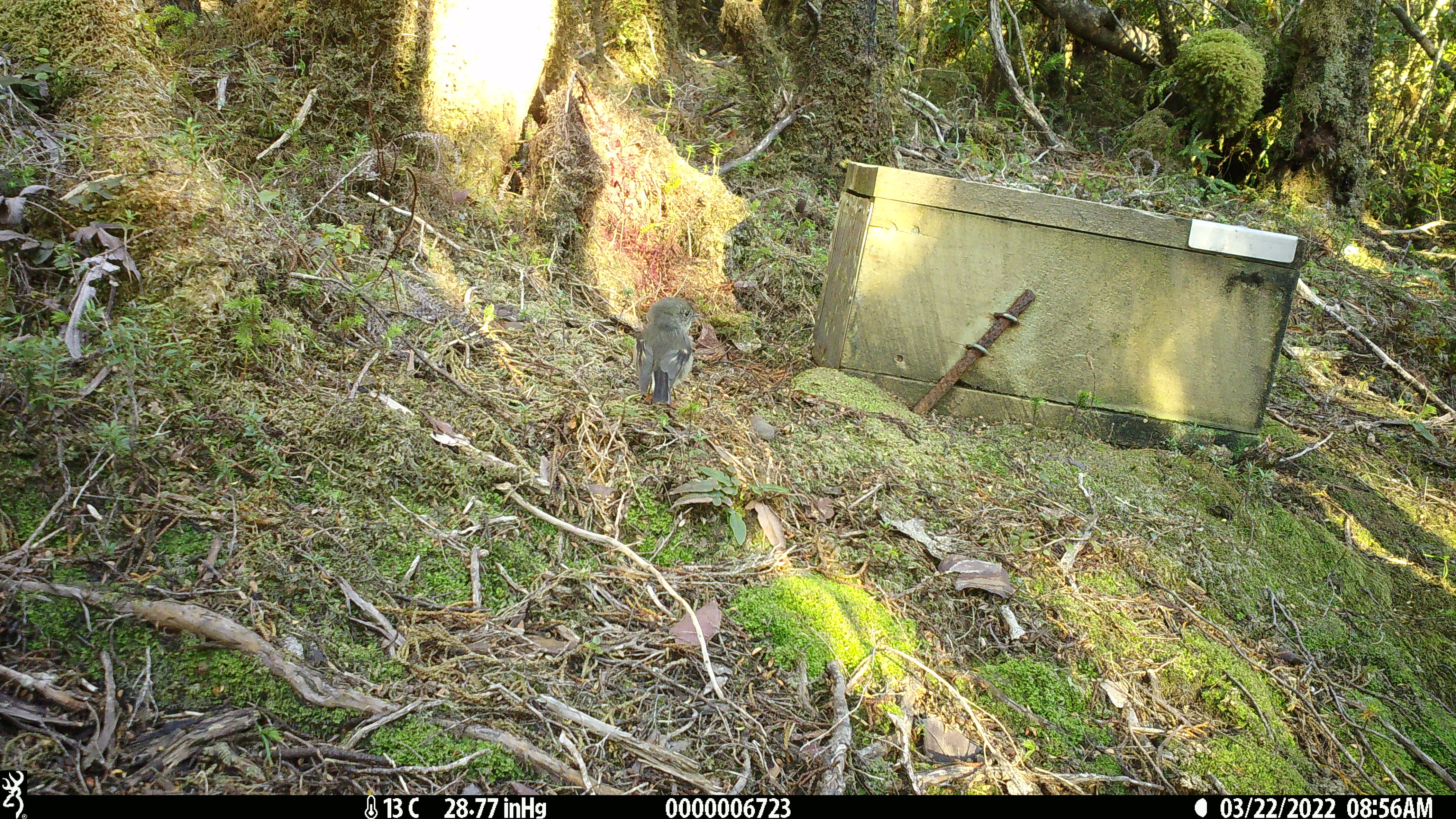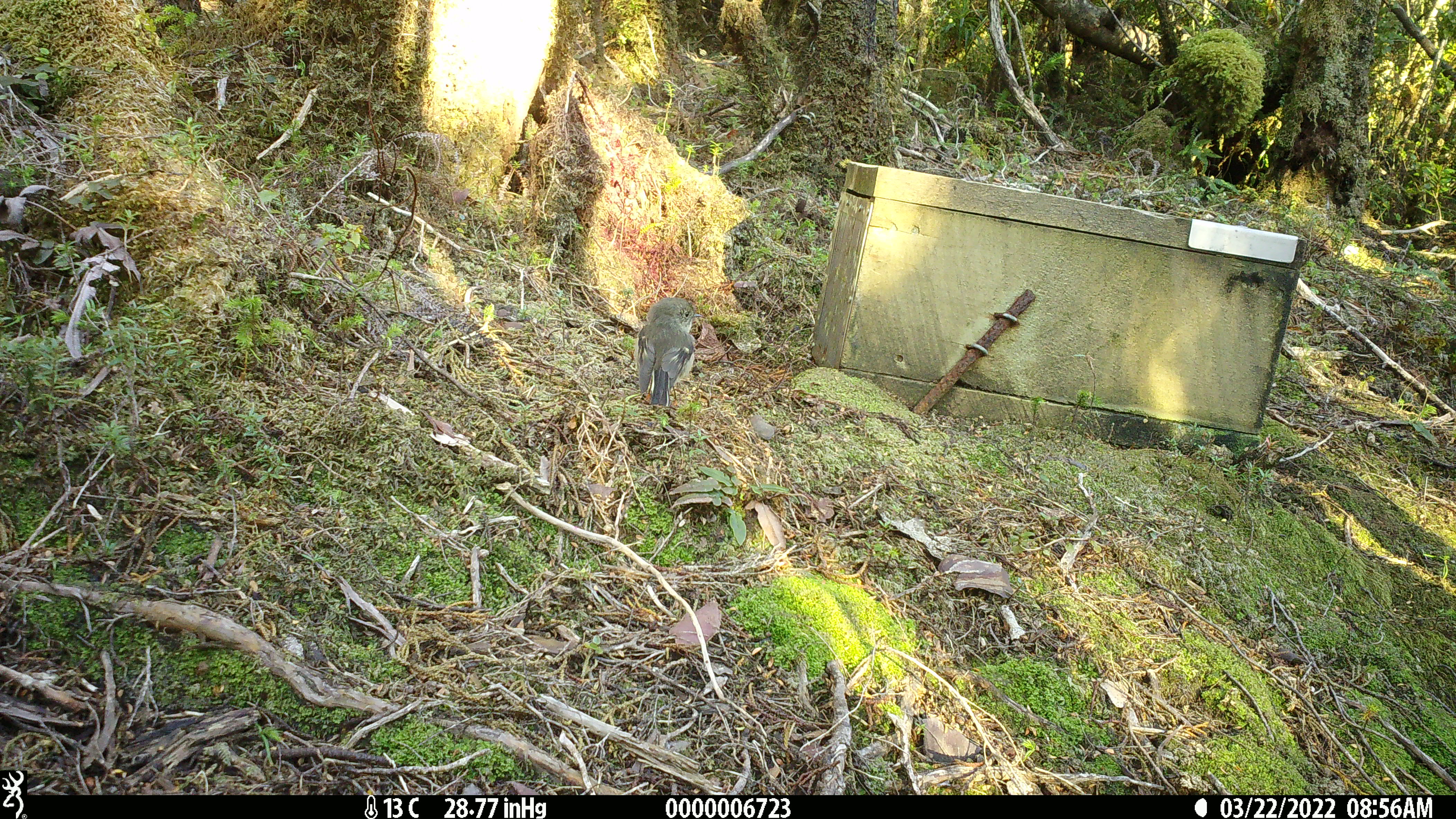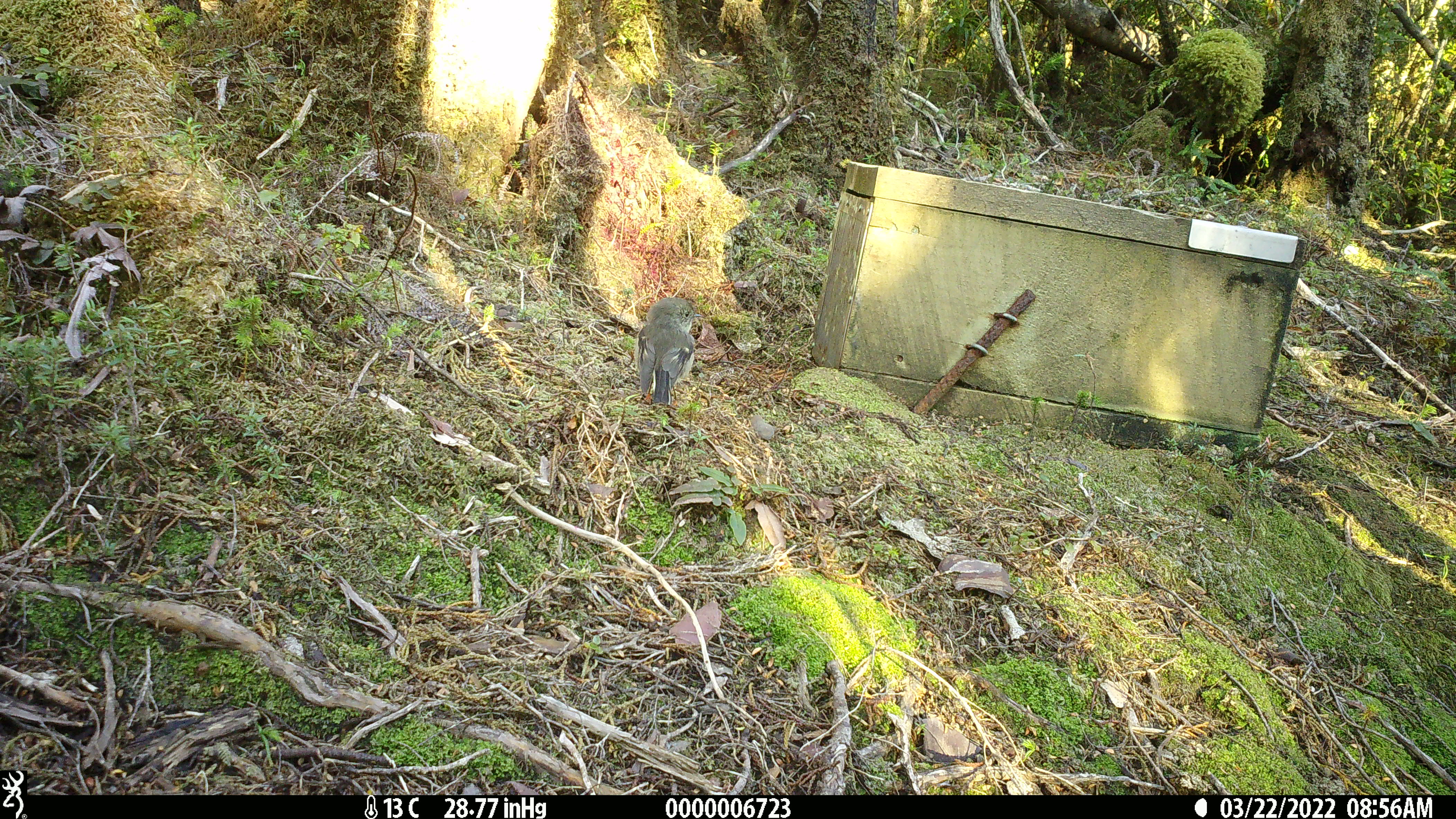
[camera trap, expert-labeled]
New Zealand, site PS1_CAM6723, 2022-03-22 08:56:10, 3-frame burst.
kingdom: Animalia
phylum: Chordata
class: Aves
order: Passeriformes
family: Petroicidae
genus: Petroica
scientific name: Petroica macrocephala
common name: tomtit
Tomtit (Petroica macrocephala).